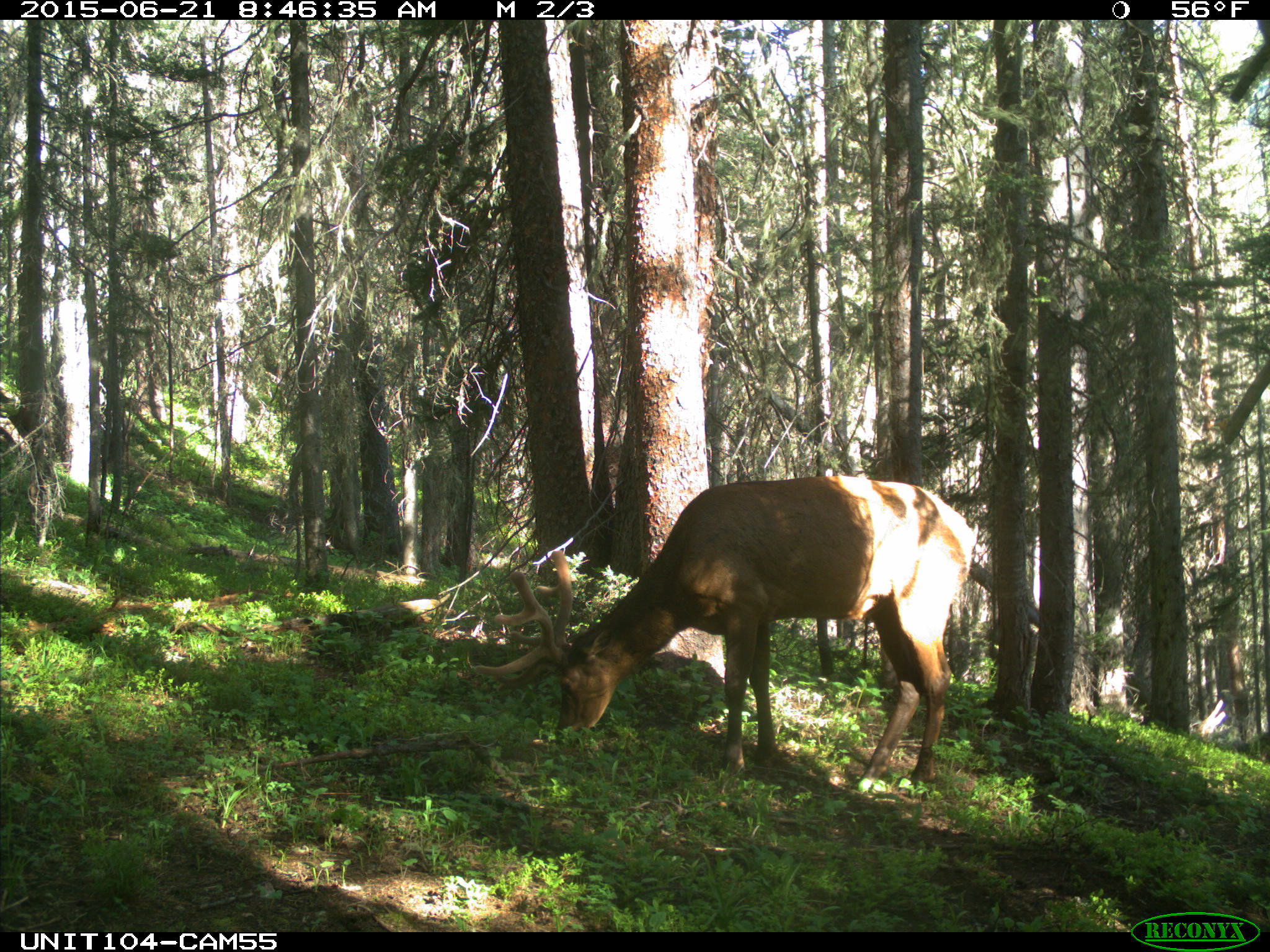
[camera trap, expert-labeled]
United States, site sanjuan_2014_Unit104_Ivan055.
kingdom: Animalia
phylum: Chordata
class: Mammalia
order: Artiodactyla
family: Cervidae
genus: Cervus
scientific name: Cervus elaphus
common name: red deer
Cervus elaphus (red deer).